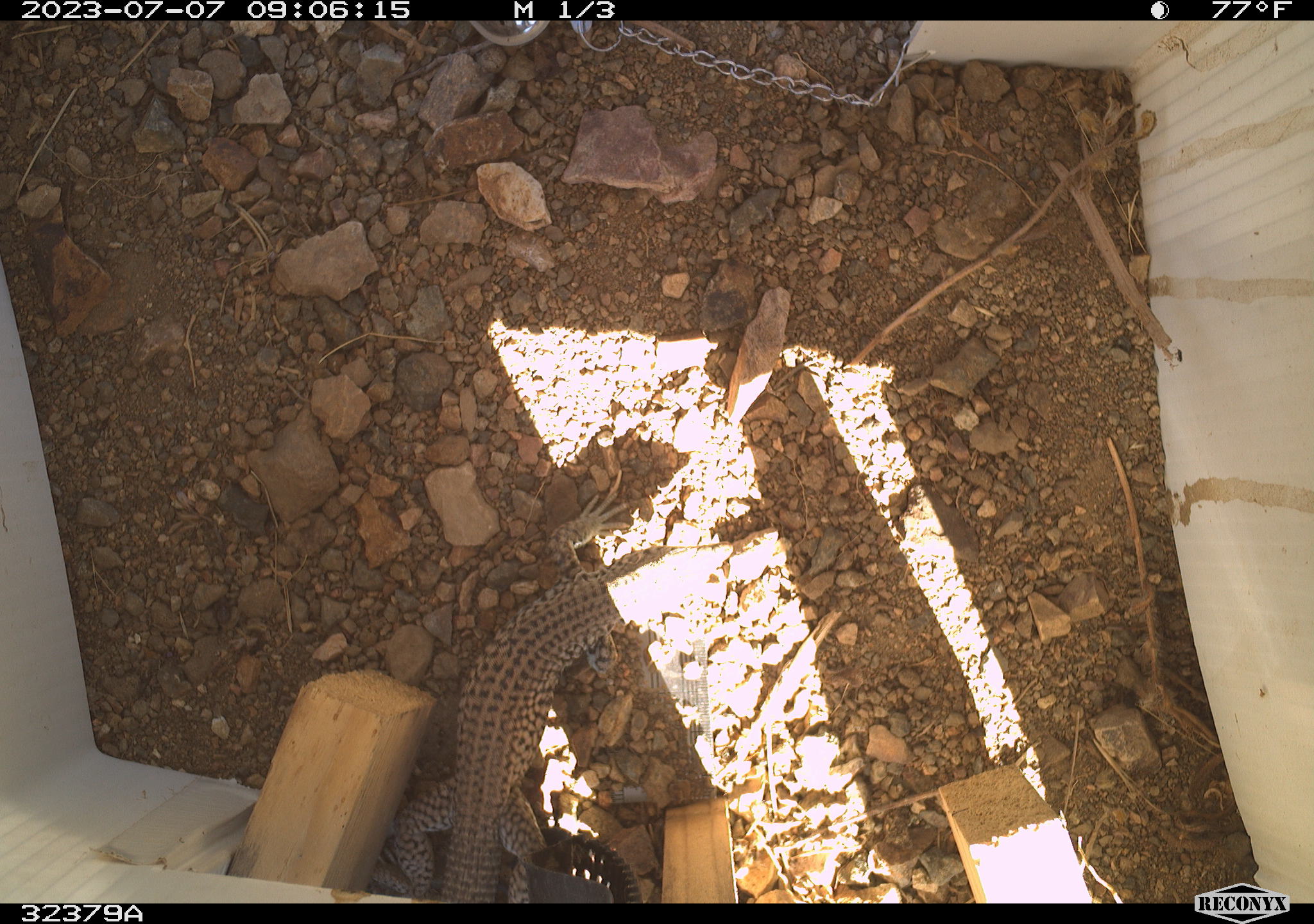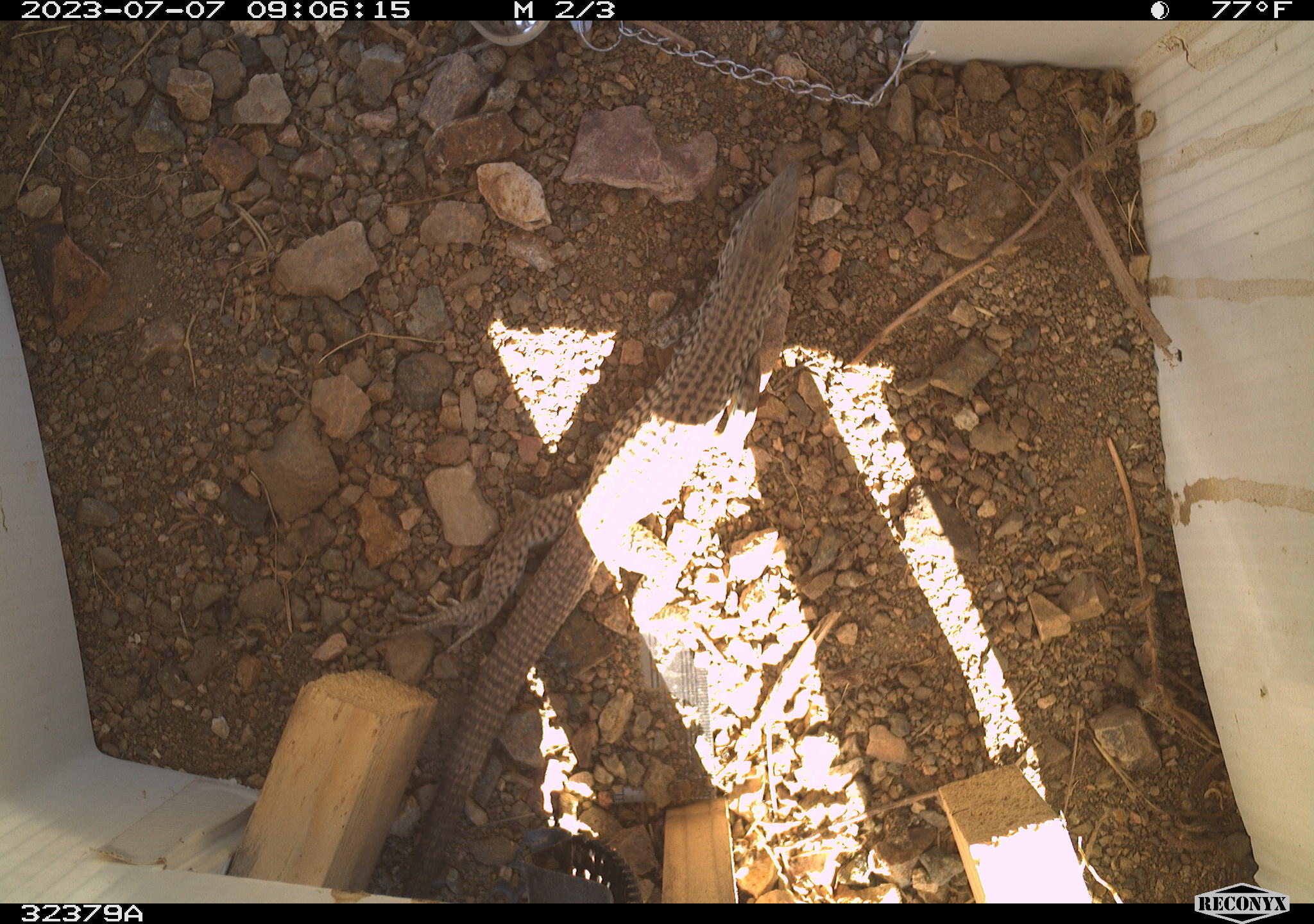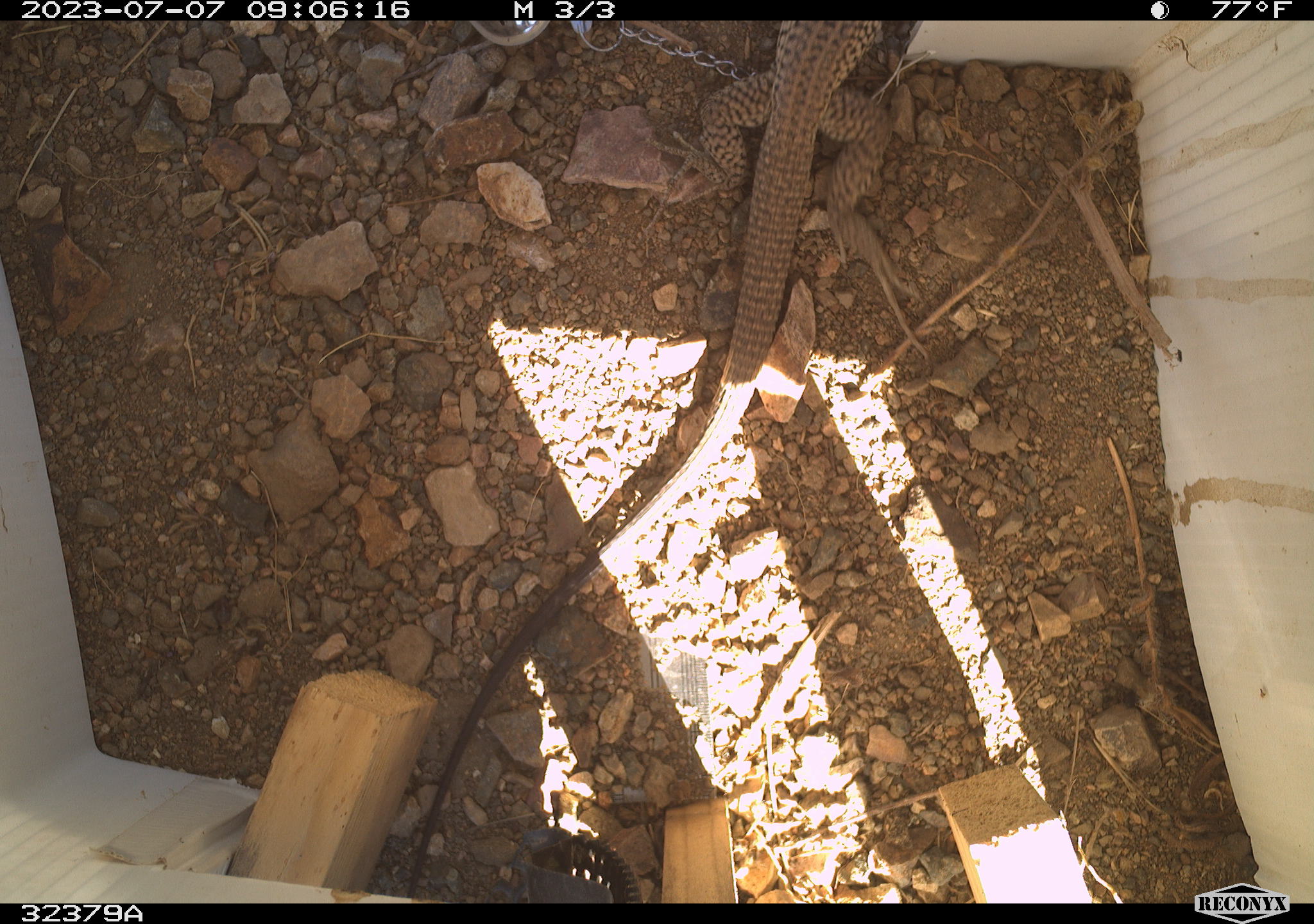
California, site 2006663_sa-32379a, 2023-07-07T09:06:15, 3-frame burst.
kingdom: Animalia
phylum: Chordata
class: Reptilia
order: Squamata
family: Teiidae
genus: Aspidoscelis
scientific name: Aspidoscelis tigris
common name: western whiptail